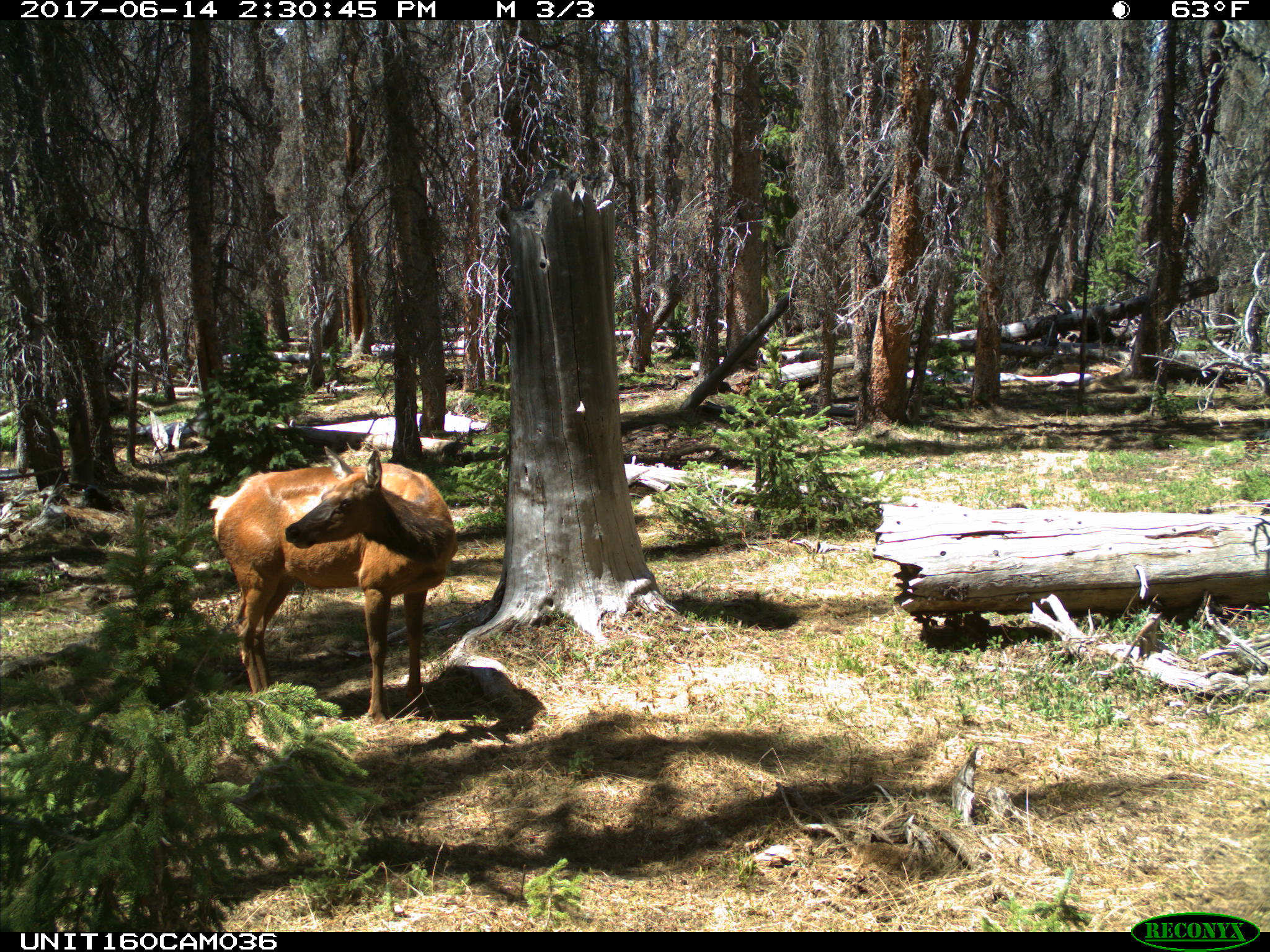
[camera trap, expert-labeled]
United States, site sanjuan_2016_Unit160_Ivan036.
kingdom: Animalia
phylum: Chordata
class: Mammalia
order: Artiodactyla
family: Cervidae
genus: Cervus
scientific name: Cervus elaphus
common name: red deer